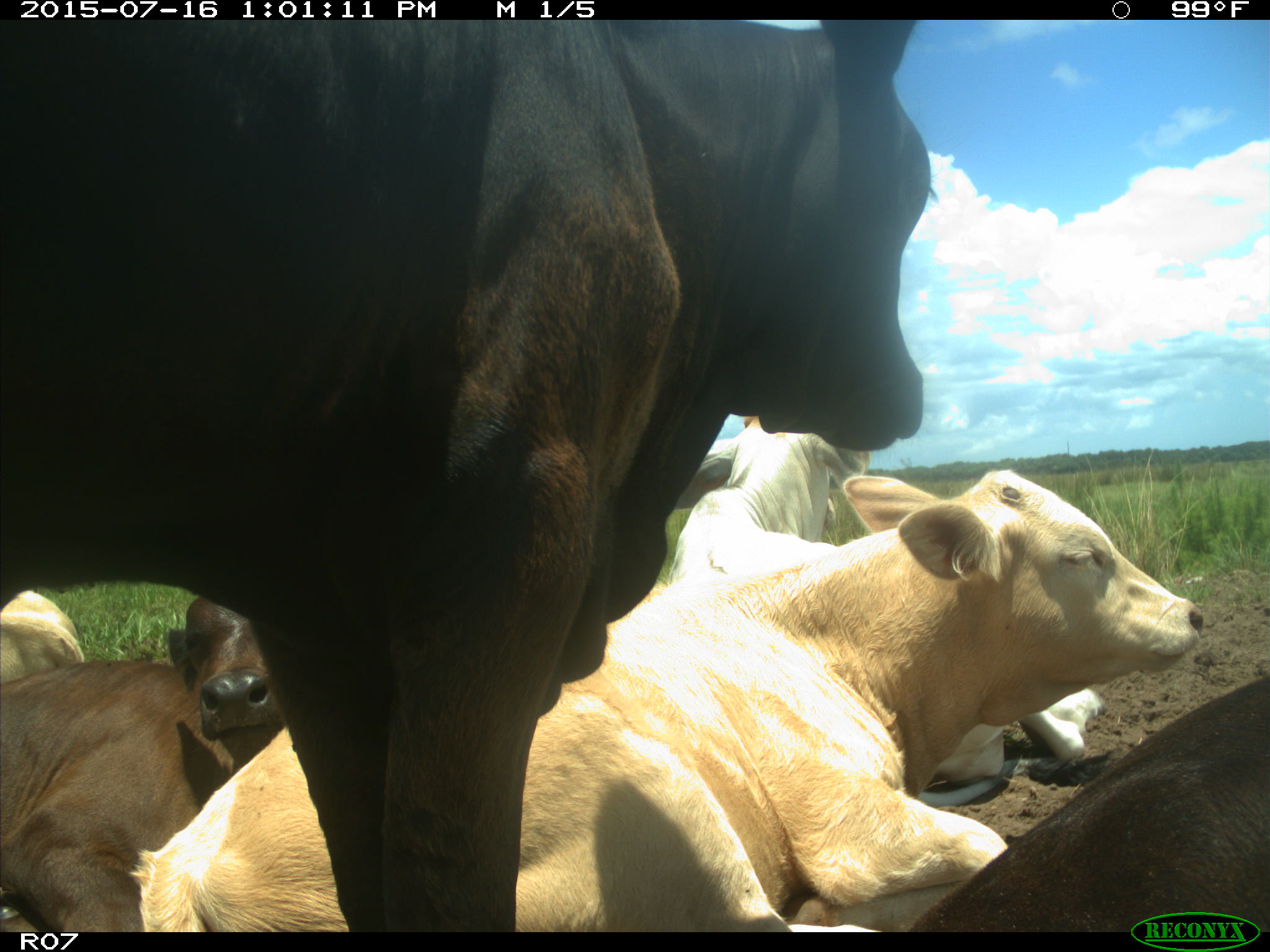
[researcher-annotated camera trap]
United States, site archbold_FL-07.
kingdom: Animalia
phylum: Chordata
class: Mammalia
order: Artiodactyla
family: Bovidae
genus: Bos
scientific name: Bos taurus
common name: domestic cow